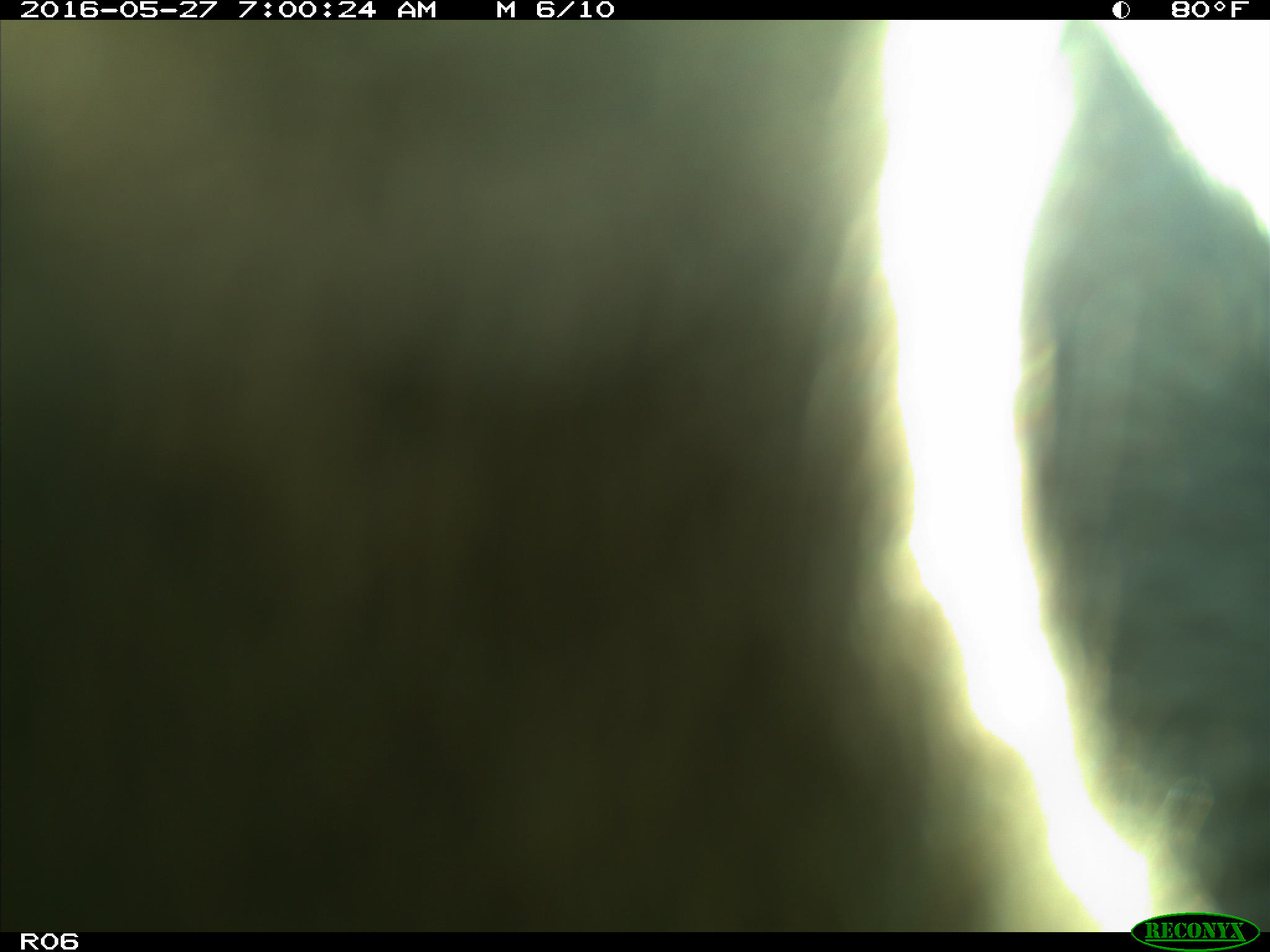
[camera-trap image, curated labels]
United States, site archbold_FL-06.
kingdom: Animalia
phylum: Chordata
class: Mammalia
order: Artiodactyla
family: Bovidae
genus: Bos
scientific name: Bos taurus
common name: domestic cow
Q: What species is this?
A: Bos taurus (domestic cow).